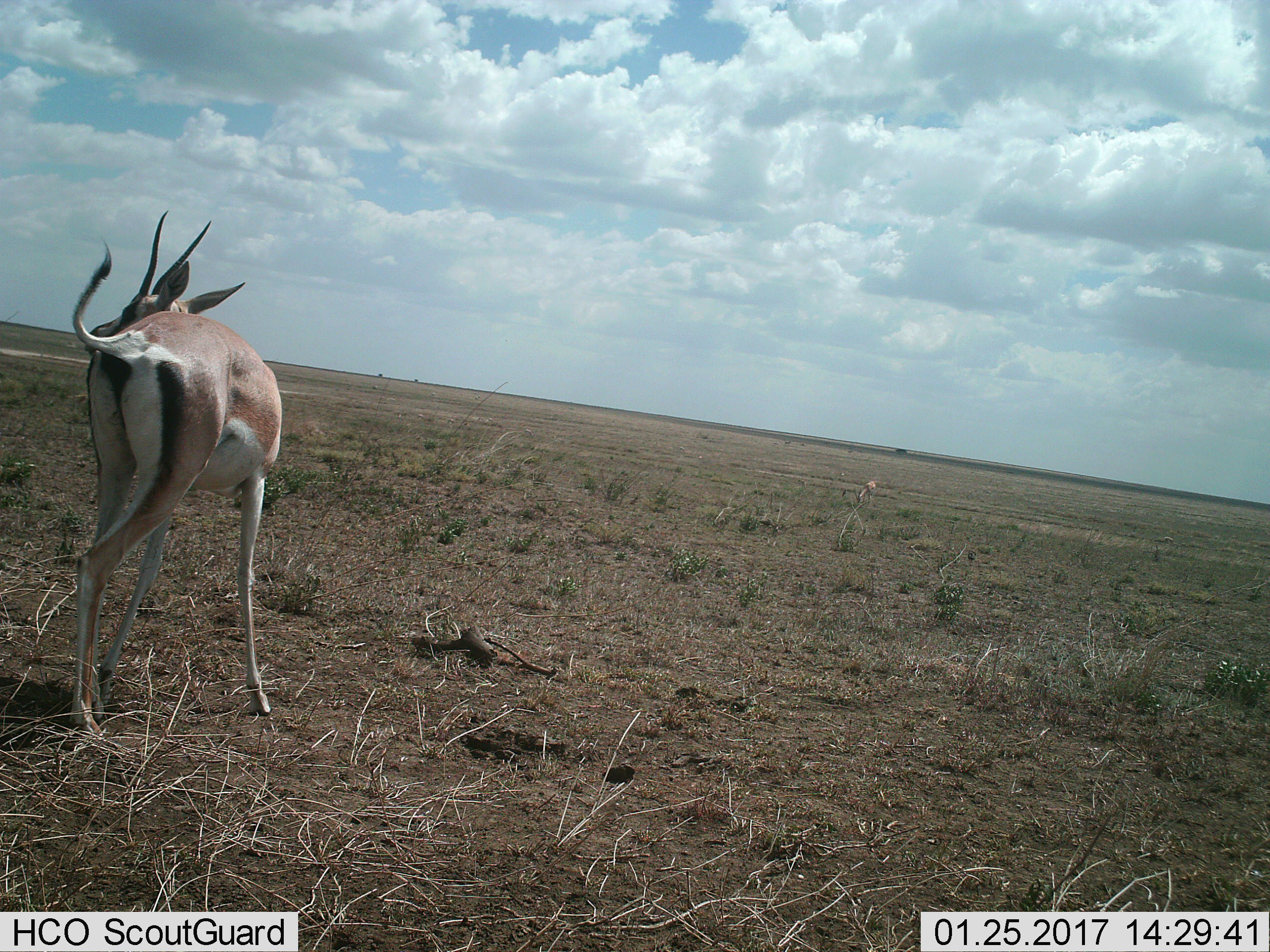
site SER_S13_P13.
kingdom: Animalia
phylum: Chordata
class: Mammalia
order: Artiodactyla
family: Bovidae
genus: Nanger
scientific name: Nanger granti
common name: grant's gazelle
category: gazellegrants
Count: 2.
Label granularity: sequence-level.